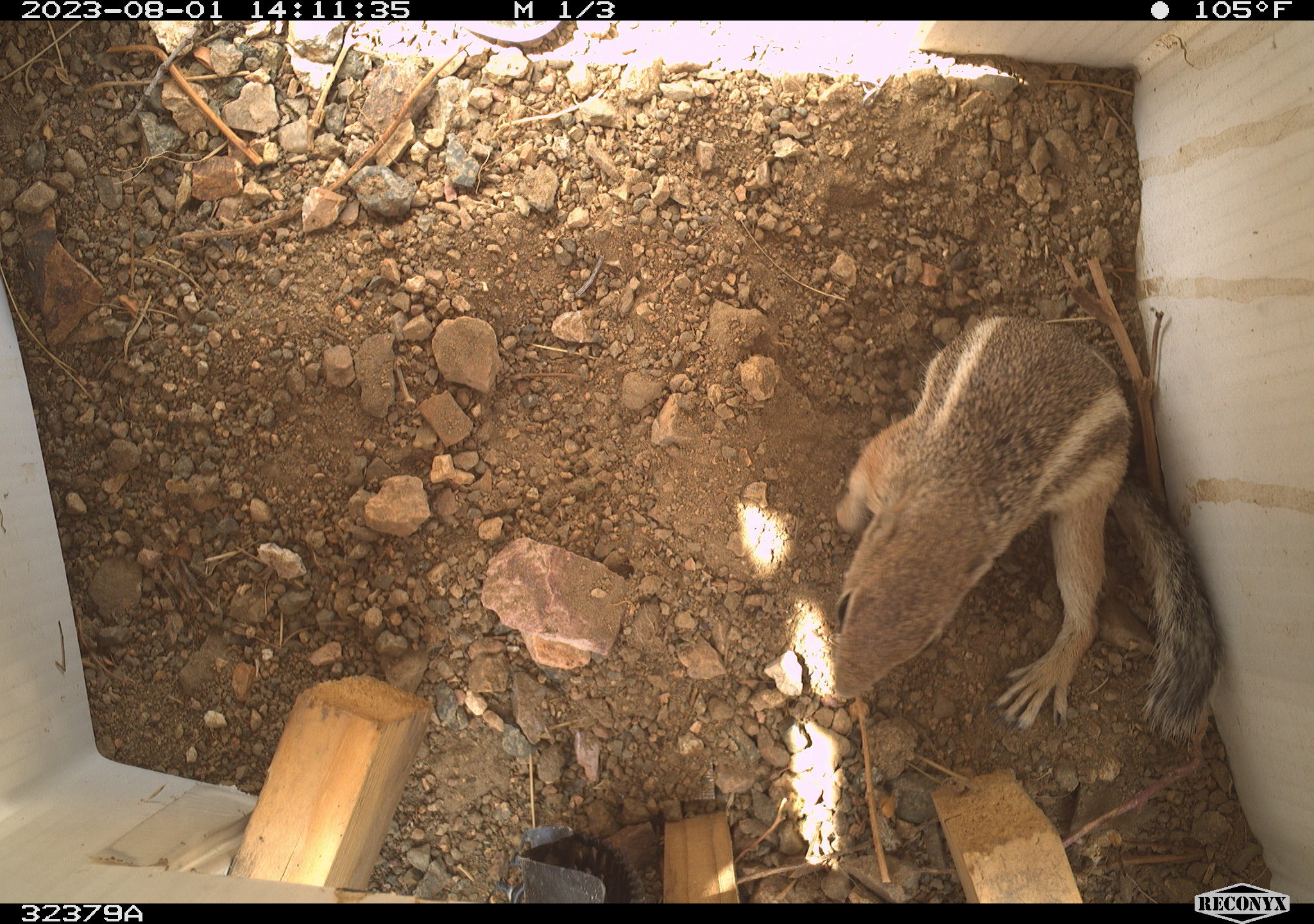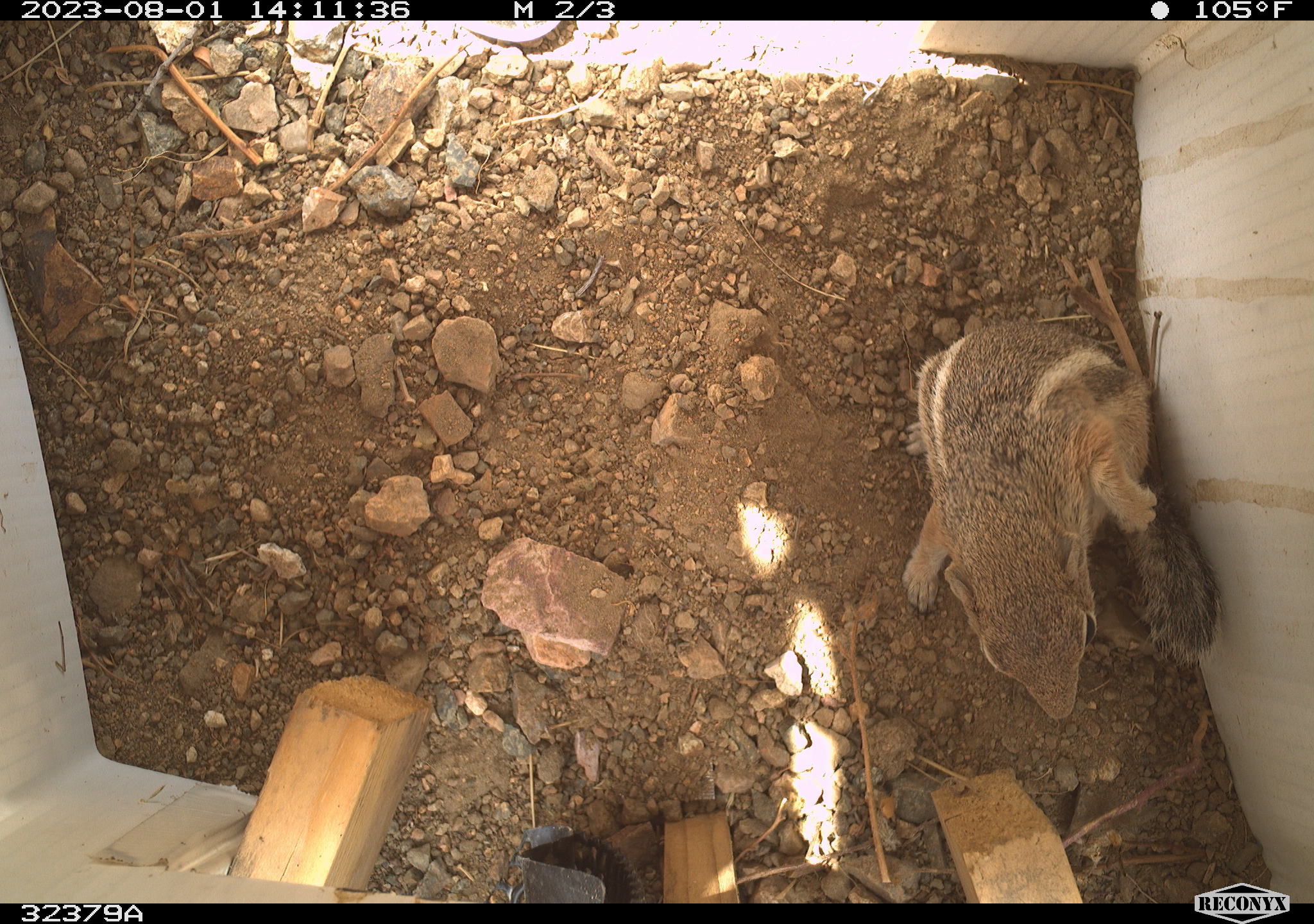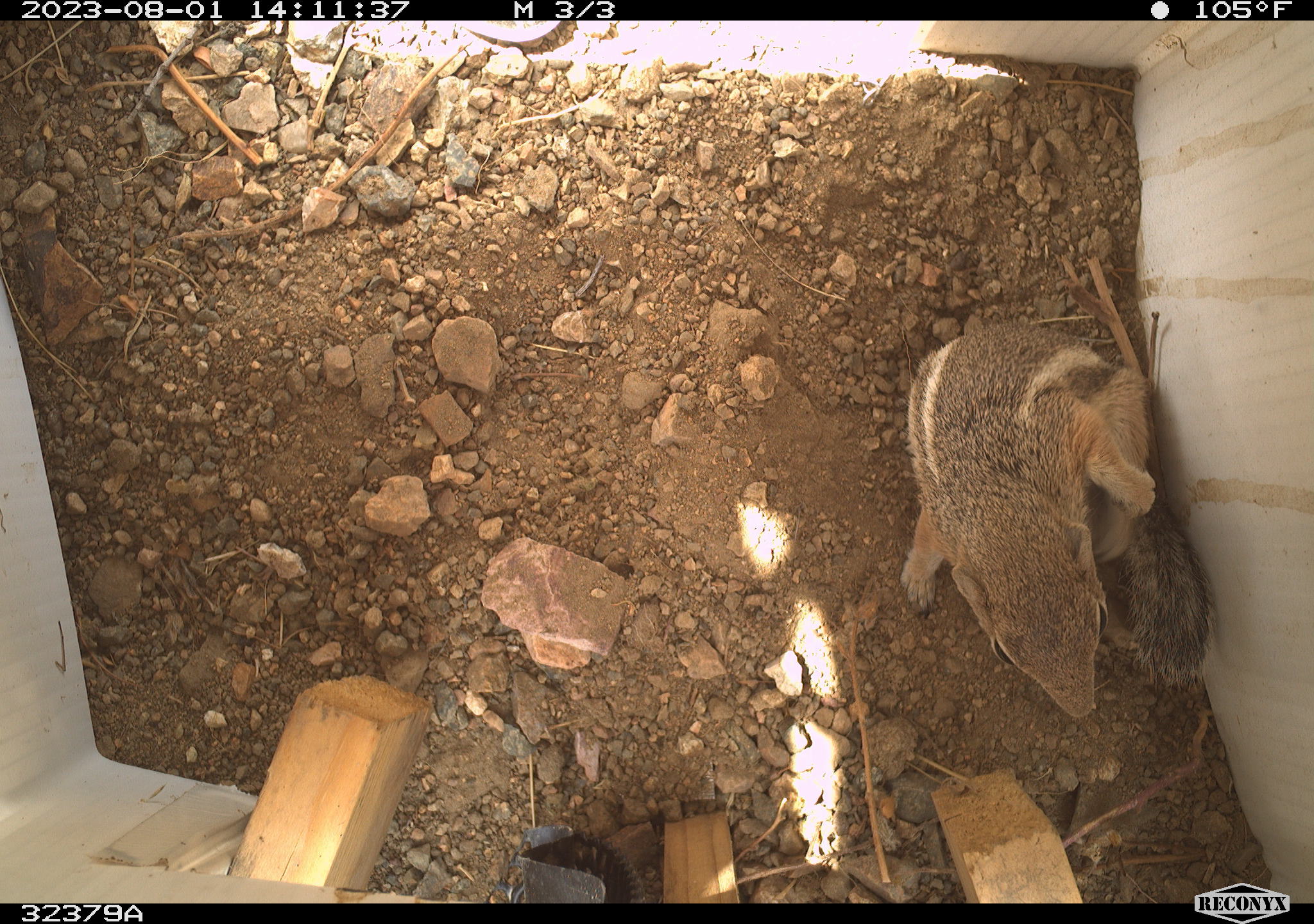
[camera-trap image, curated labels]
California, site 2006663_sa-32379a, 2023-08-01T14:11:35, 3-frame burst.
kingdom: Animalia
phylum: Chordata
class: Mammalia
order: Rodentia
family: Sciuridae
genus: Ammospermophilus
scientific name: Ammospermophilus leucurus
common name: white-tailed antelope squirrel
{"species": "white-tailed antelope squirrel (Ammospermophilus leucurus)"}